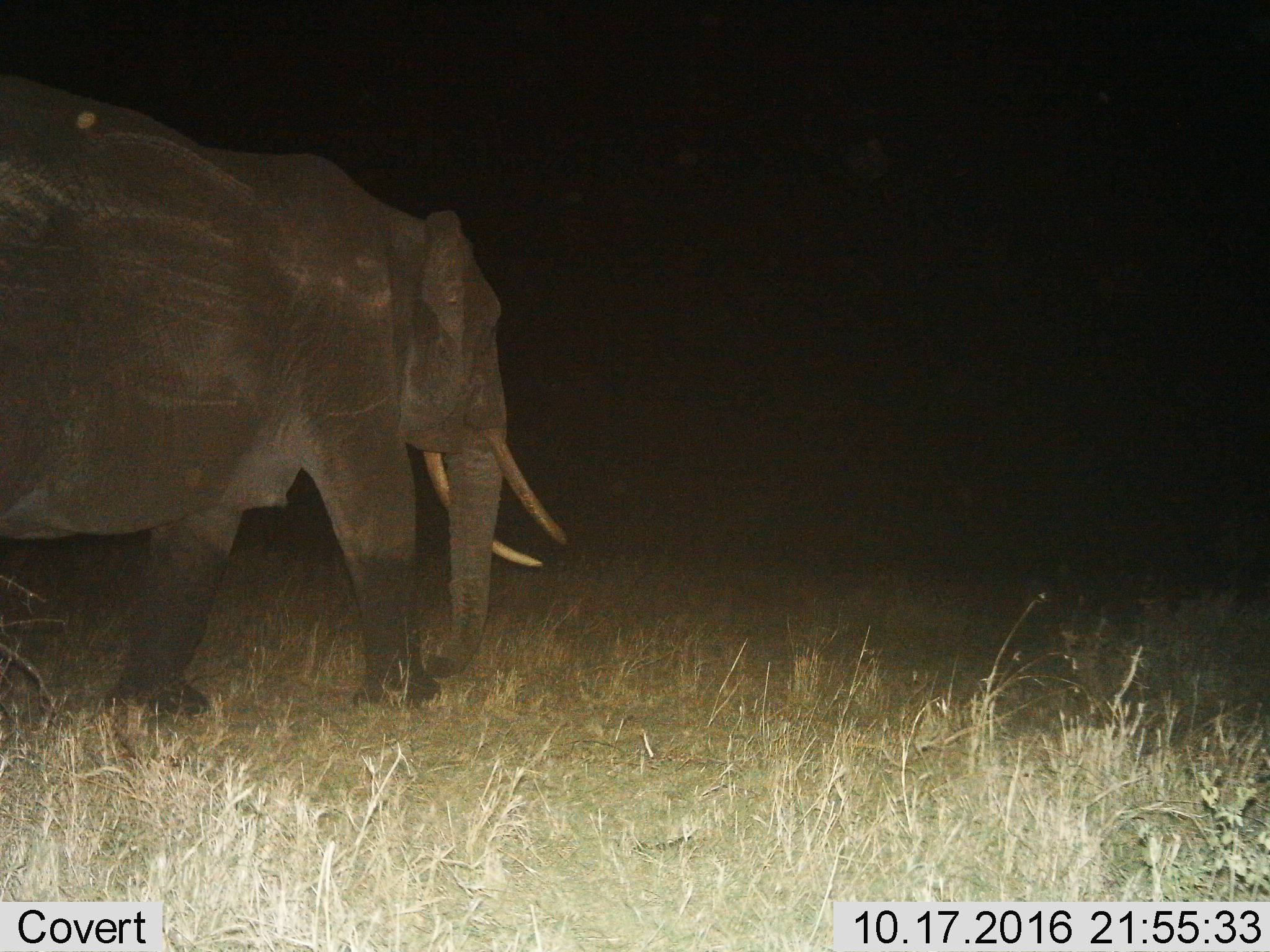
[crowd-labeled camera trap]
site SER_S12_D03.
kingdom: Animalia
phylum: Chordata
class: Mammalia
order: Proboscidea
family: Elephantidae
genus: Loxodonta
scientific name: Loxodonta africana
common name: african bush elephant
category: elephant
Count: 1.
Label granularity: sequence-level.